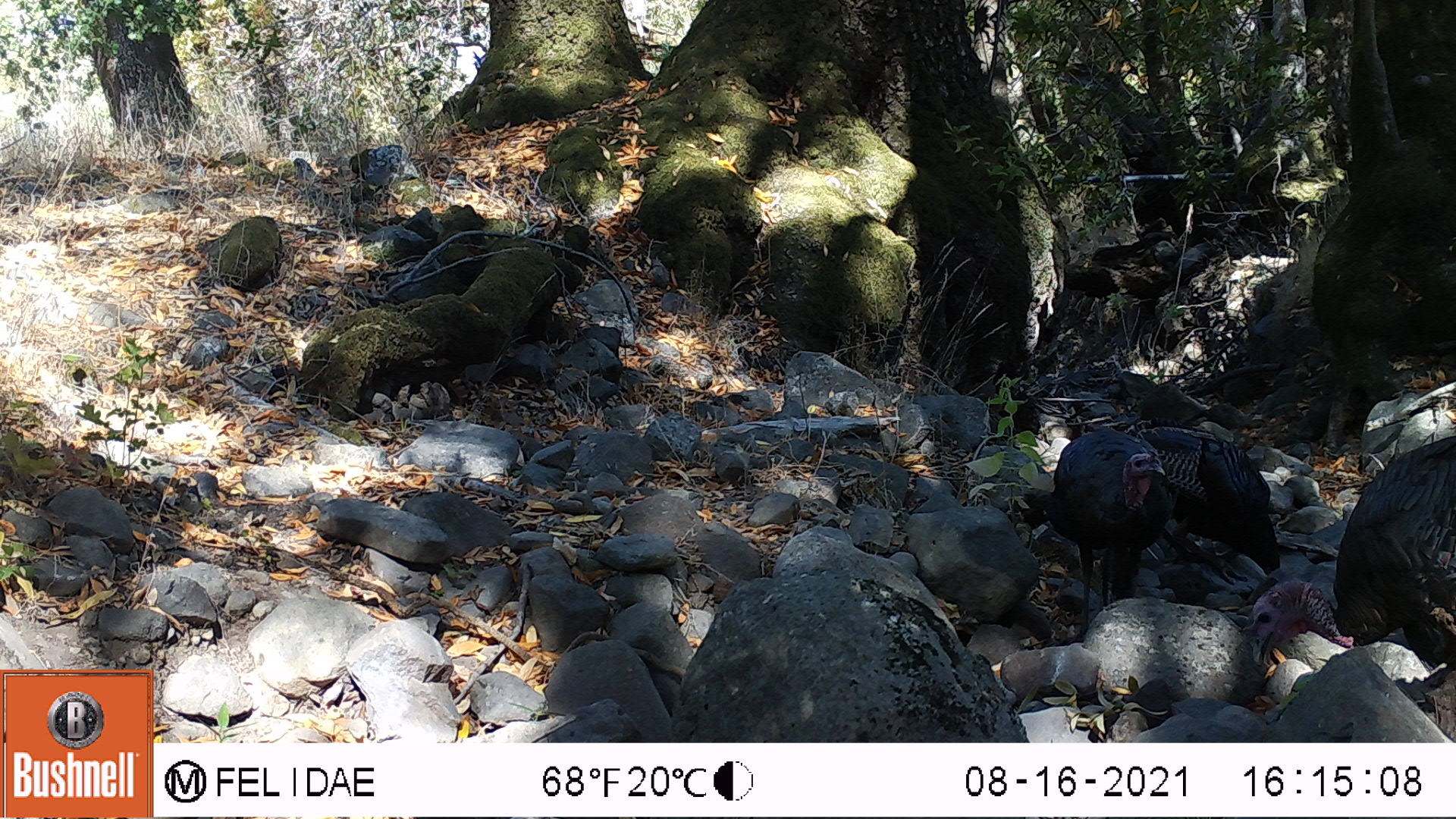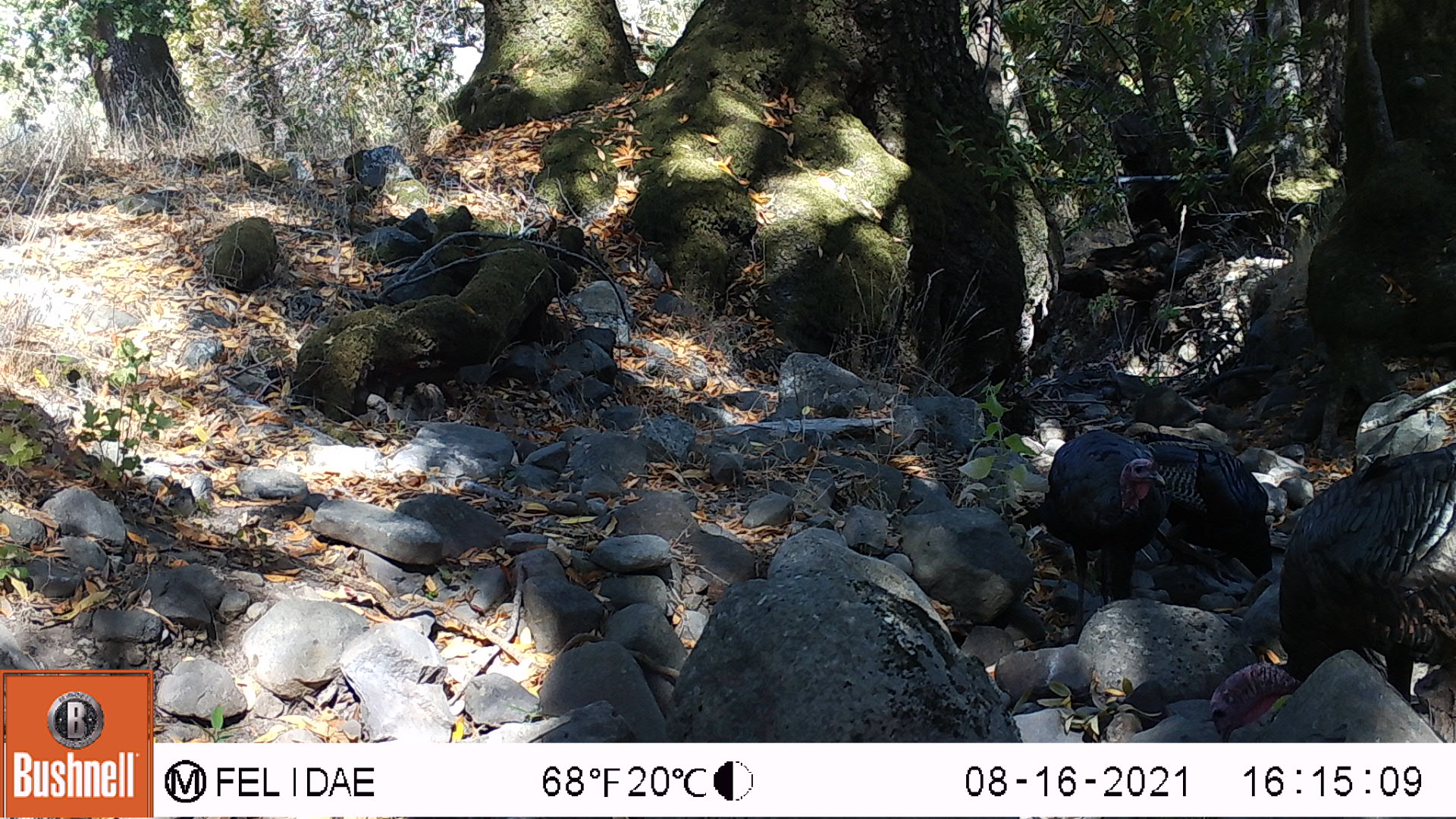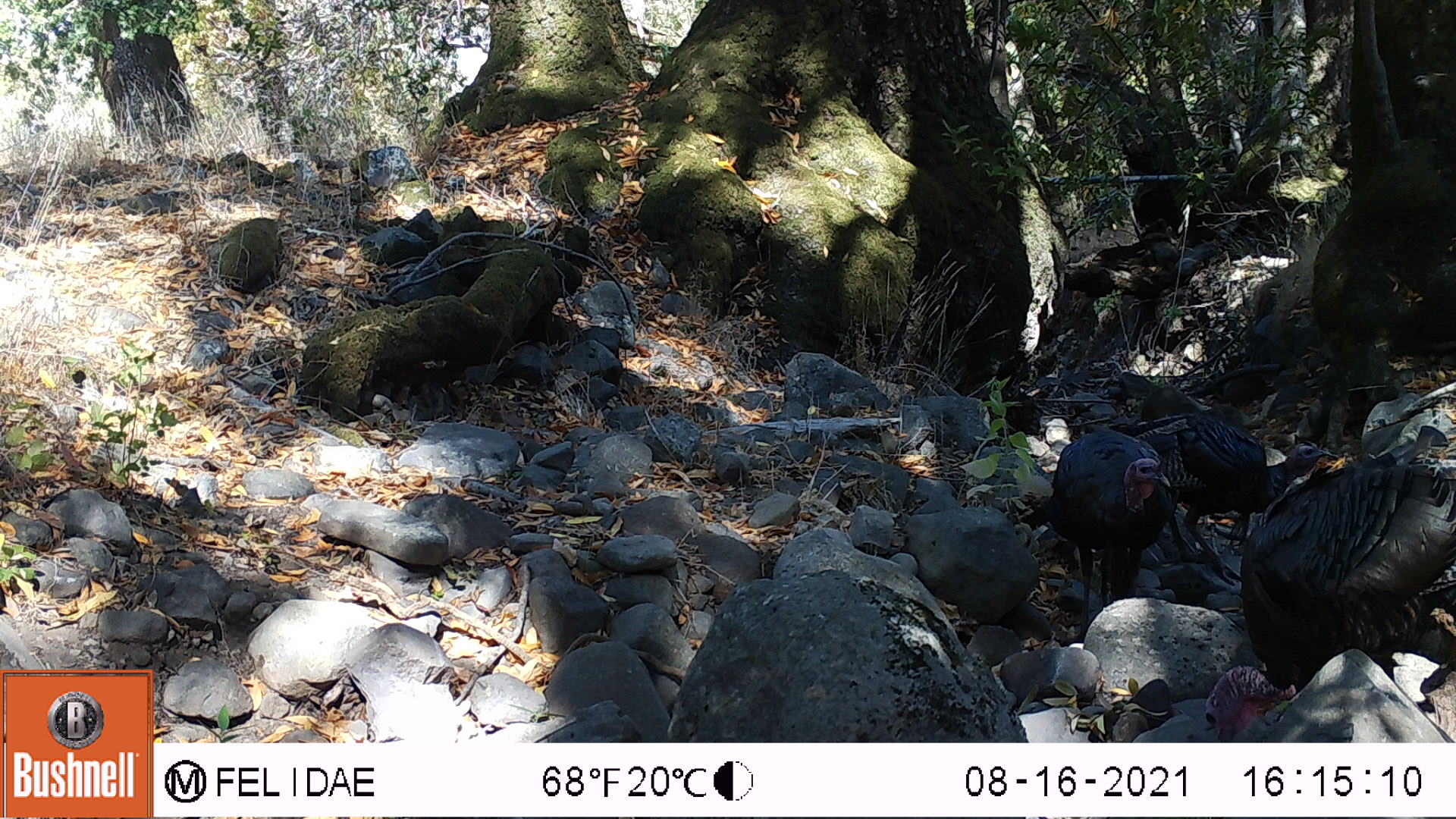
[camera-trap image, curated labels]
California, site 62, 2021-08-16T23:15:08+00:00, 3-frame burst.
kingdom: Animalia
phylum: Chordata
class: Aves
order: Galliformes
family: Phasianidae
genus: Meleagris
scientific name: Meleagris gallopavo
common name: turkey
Turkey (Meleagris gallopavo).